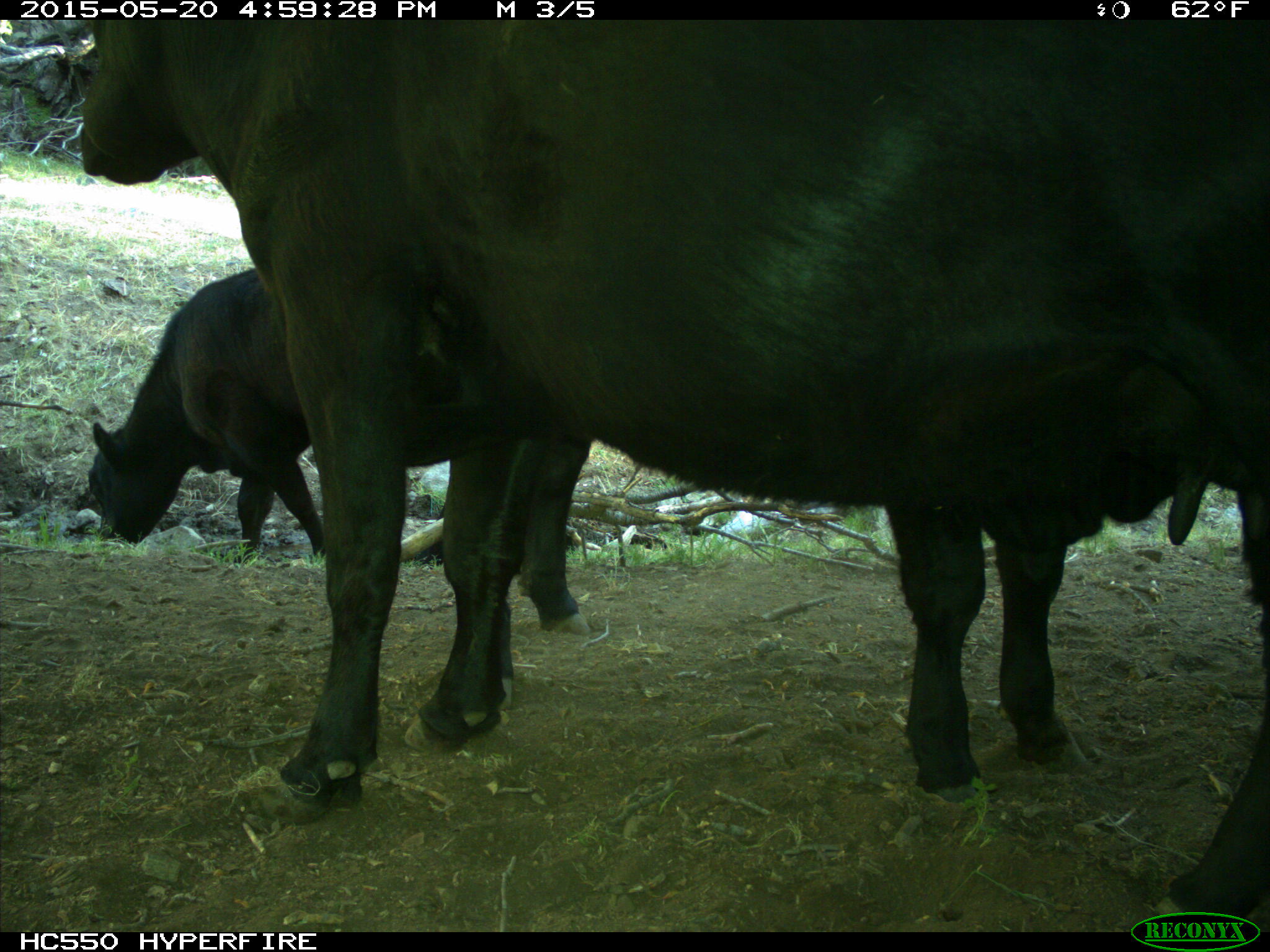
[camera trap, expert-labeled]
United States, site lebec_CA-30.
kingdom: Animalia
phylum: Chordata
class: Mammalia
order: Artiodactyla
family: Bovidae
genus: Bos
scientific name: Bos taurus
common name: domestic cow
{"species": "Bos taurus (domestic cow)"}